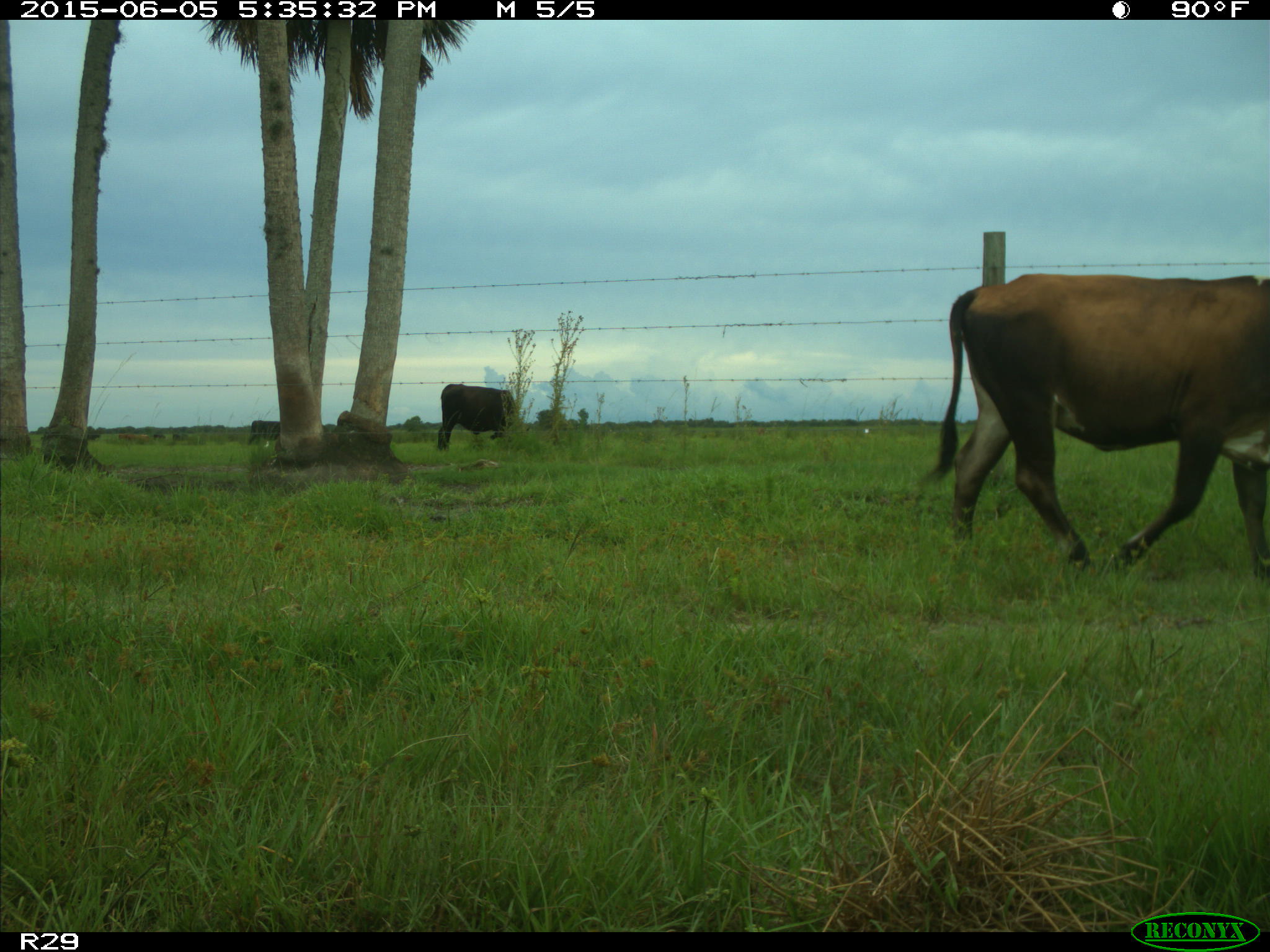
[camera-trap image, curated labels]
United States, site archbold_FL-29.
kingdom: Animalia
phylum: Chordata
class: Mammalia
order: Artiodactyla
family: Bovidae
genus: Bos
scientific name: Bos taurus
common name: domestic cow